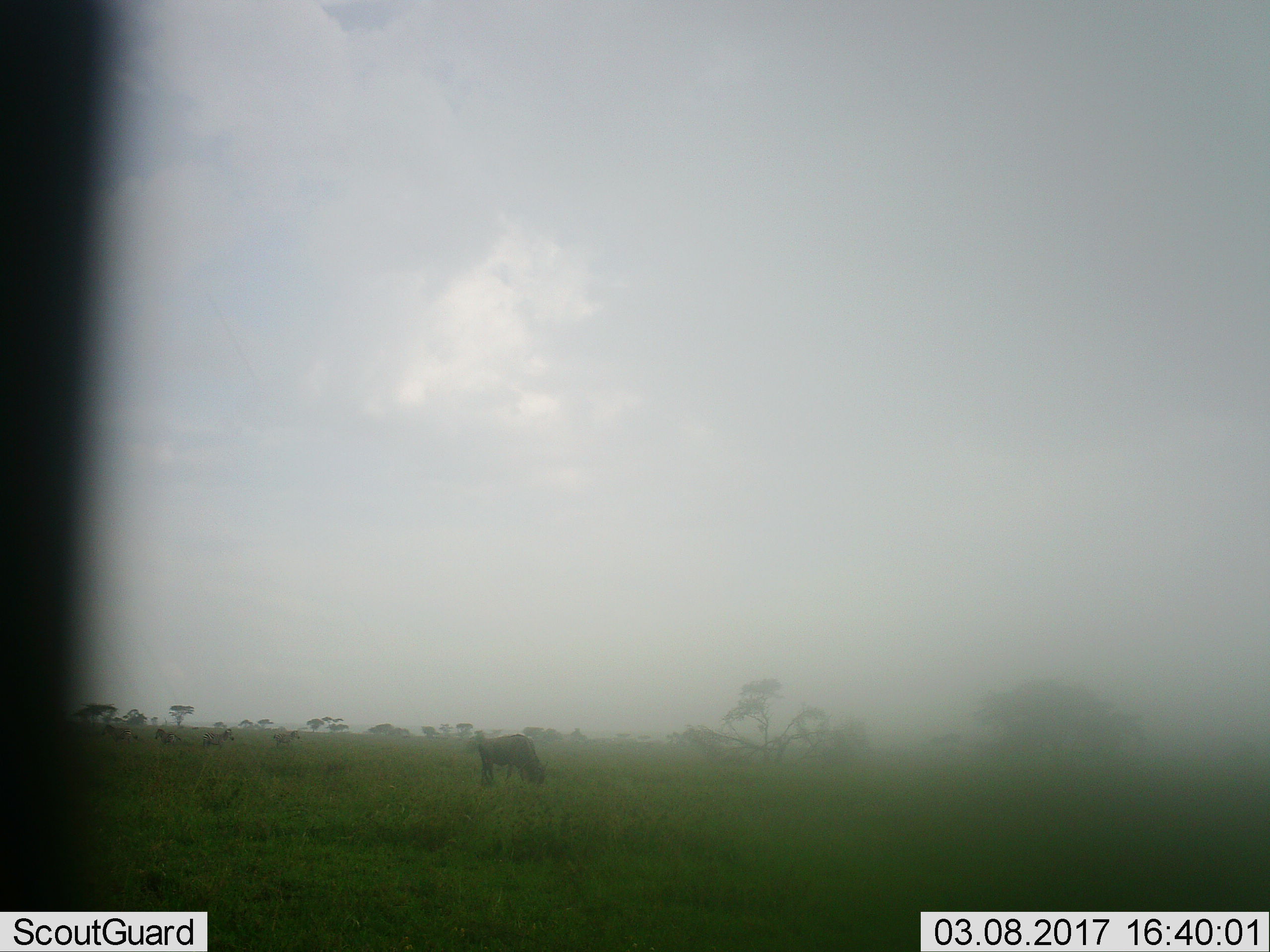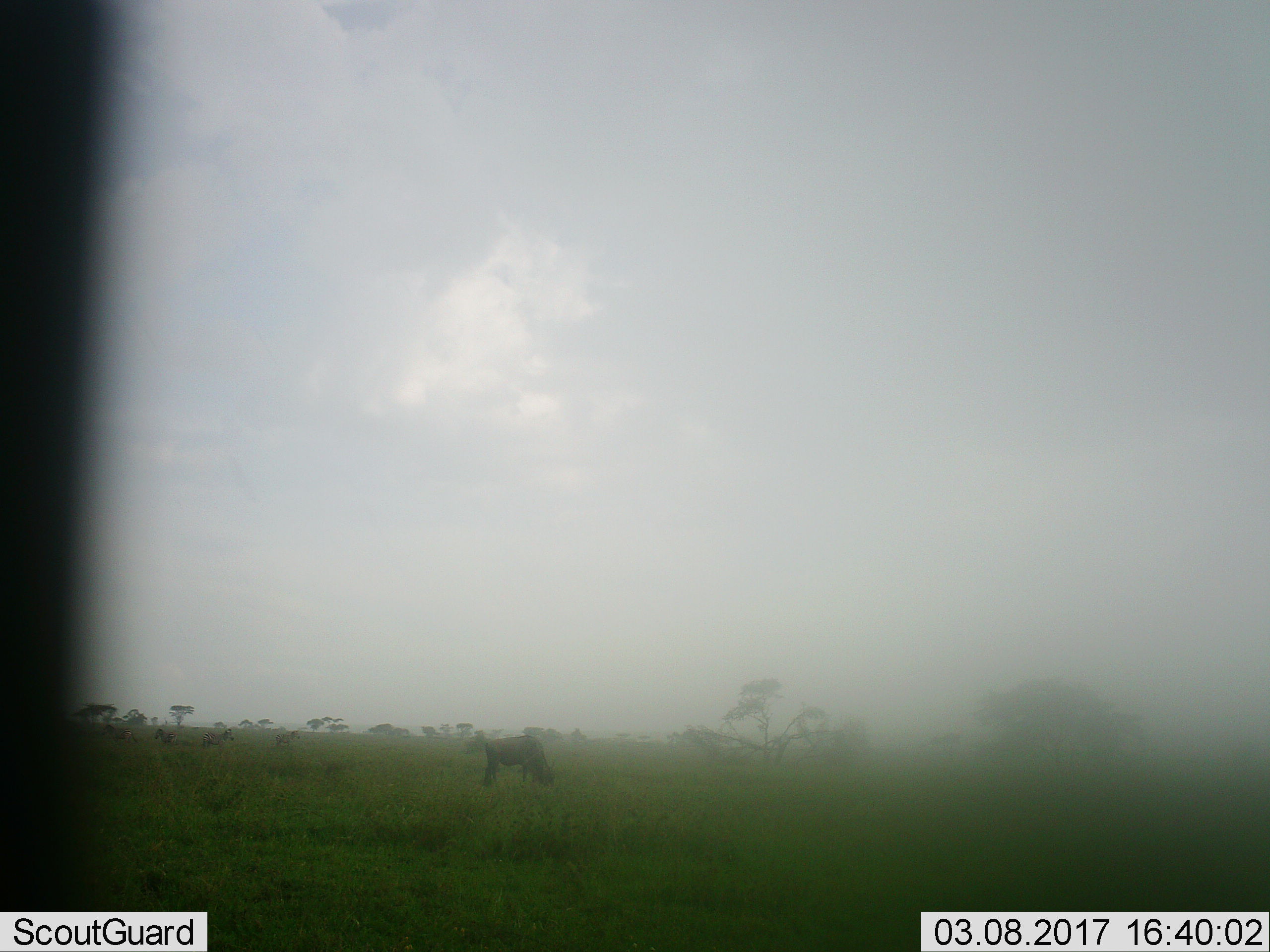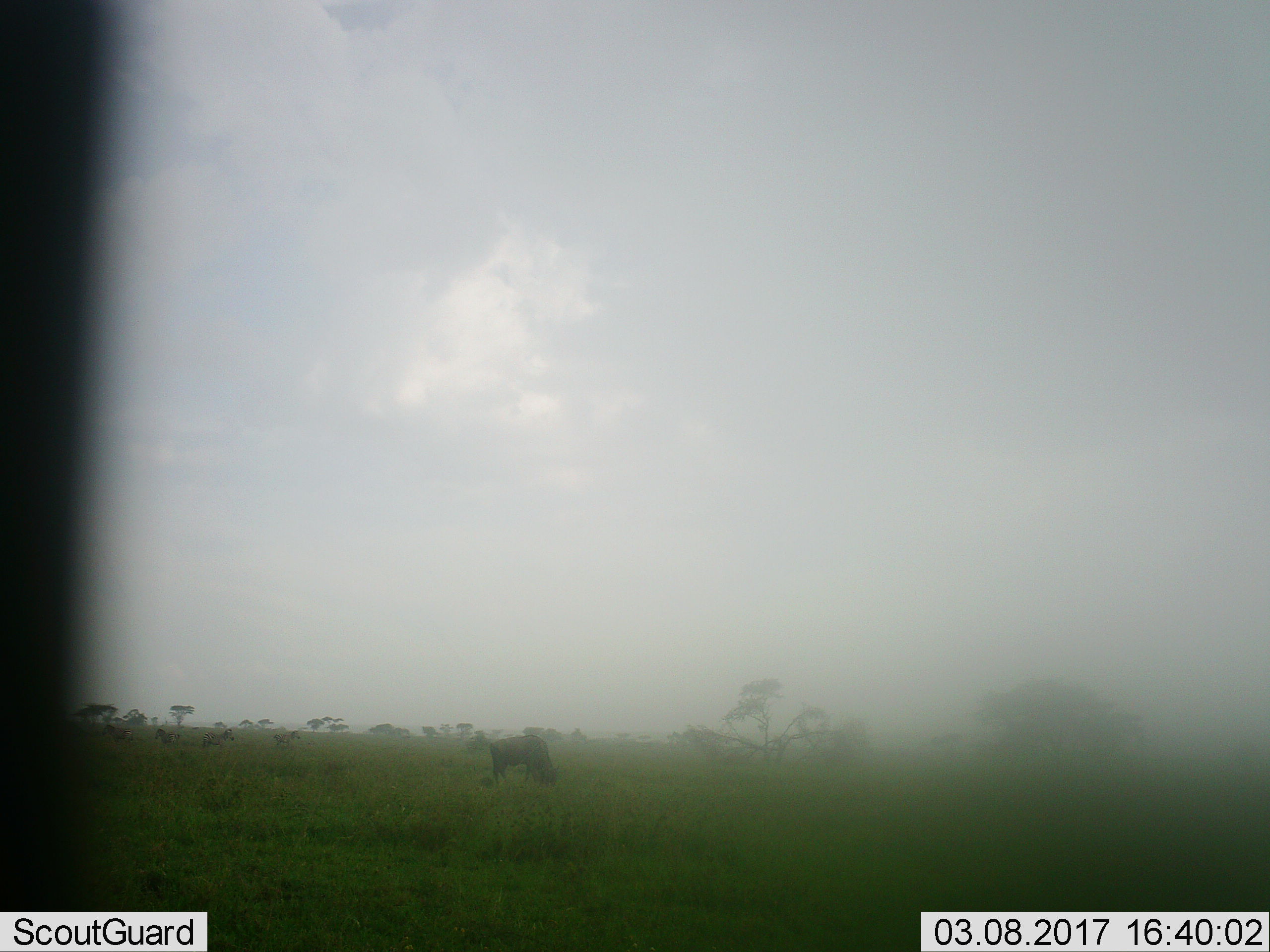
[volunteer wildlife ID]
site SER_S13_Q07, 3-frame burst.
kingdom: Animalia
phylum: Chordata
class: Mammalia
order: Artiodactyla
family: Bovidae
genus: Connochaetes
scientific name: Connochaetes taurinus taurinus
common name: blue wildebeest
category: wildebeestblue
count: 1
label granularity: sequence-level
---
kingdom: Animalia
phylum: Chordata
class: Mammalia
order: Perissodactyla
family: Equidae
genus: Equus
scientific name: Equus quagga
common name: plains zebra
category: zebraplains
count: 4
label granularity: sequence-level